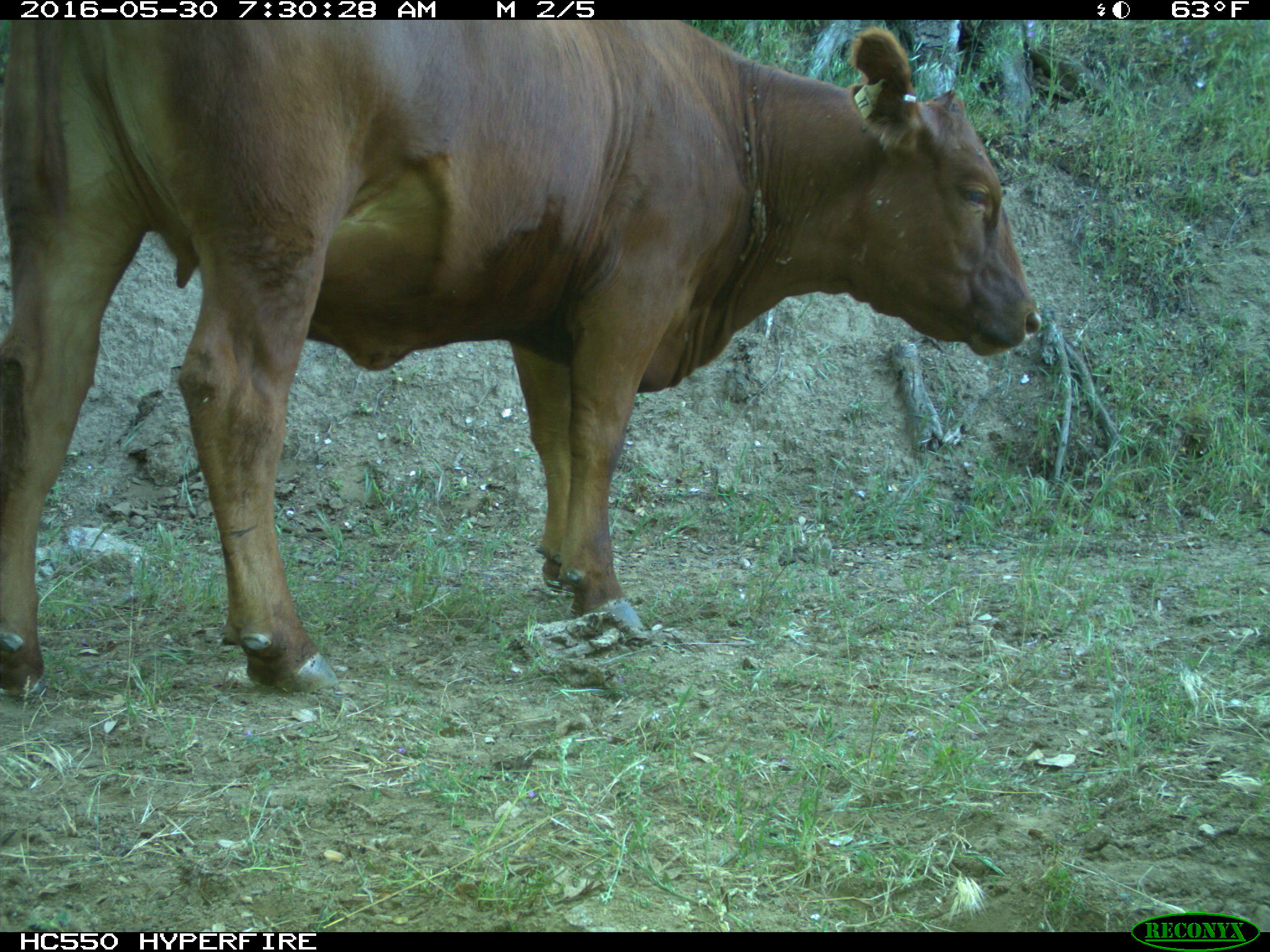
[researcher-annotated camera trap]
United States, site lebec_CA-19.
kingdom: Animalia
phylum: Chordata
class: Mammalia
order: Artiodactyla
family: Bovidae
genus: Bos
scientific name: Bos taurus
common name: domestic cow